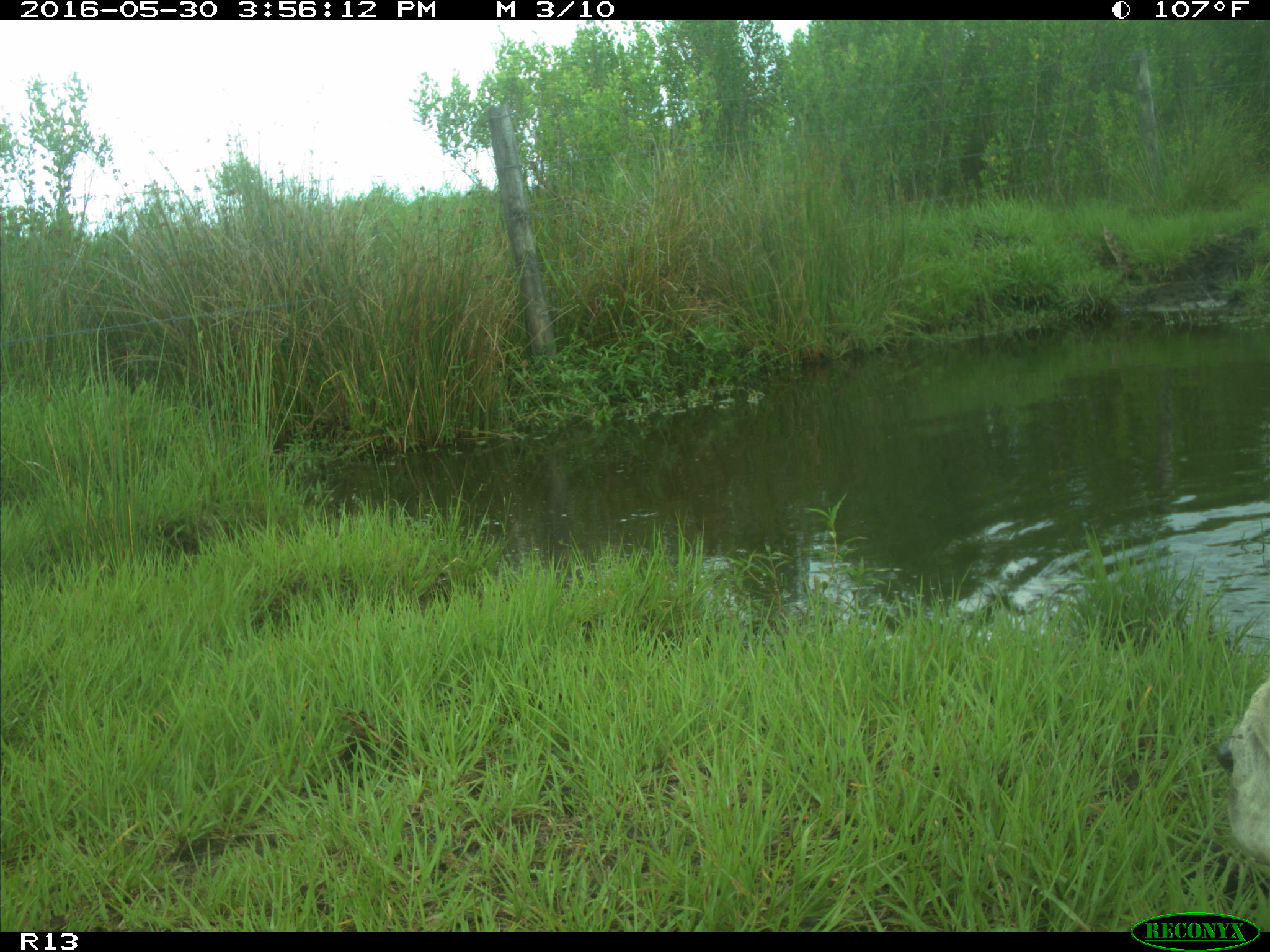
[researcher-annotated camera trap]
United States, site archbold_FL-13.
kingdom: Animalia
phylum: Chordata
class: Mammalia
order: Artiodactyla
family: Bovidae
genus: Bos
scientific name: Bos taurus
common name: domestic cow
Bos taurus (domestic cow).